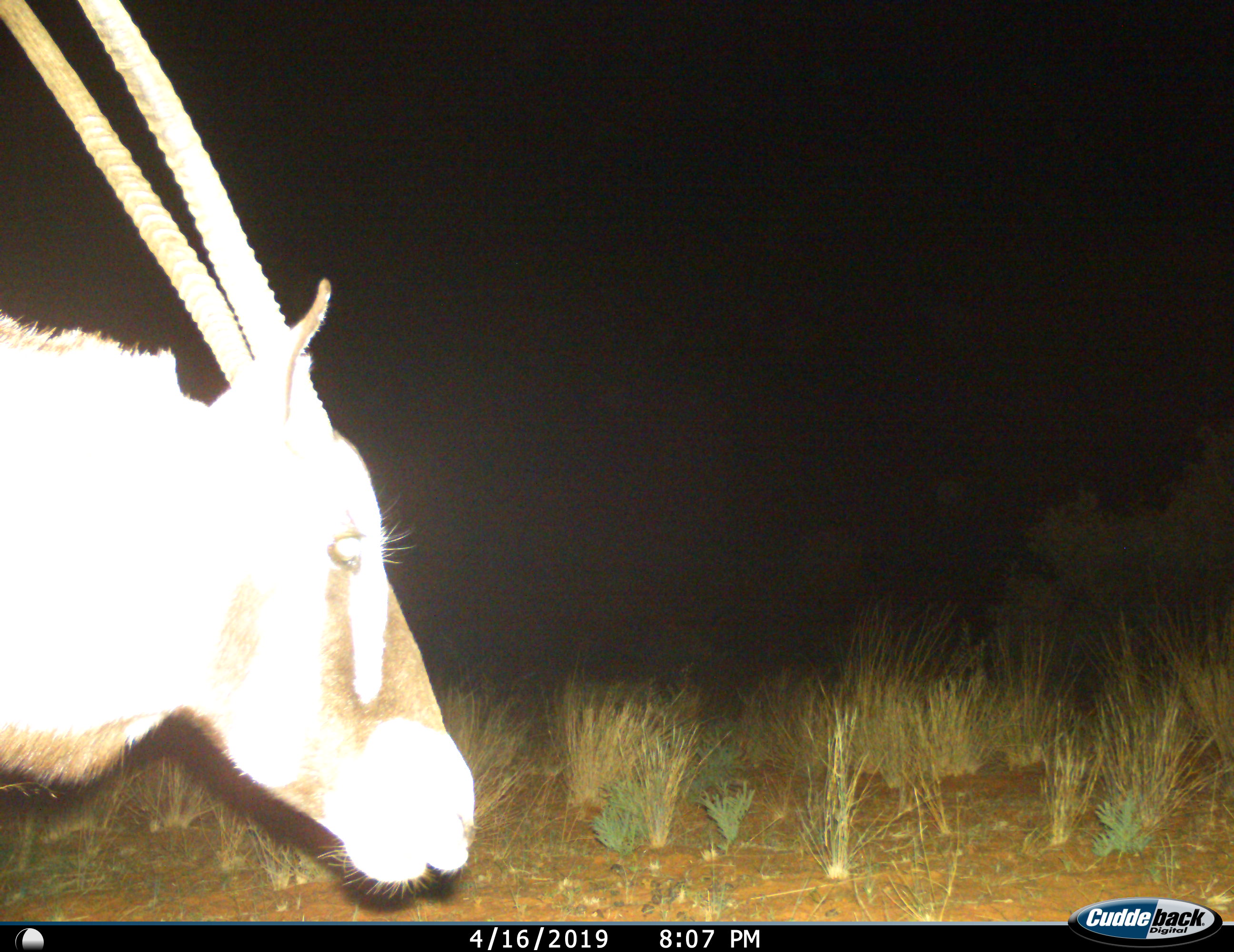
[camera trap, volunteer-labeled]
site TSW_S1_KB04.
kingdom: Animalia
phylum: Chordata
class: Mammalia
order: Artiodactyla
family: Bovidae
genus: Oryx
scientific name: Oryx gazella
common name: gemsbok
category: oryx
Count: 1.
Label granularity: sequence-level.